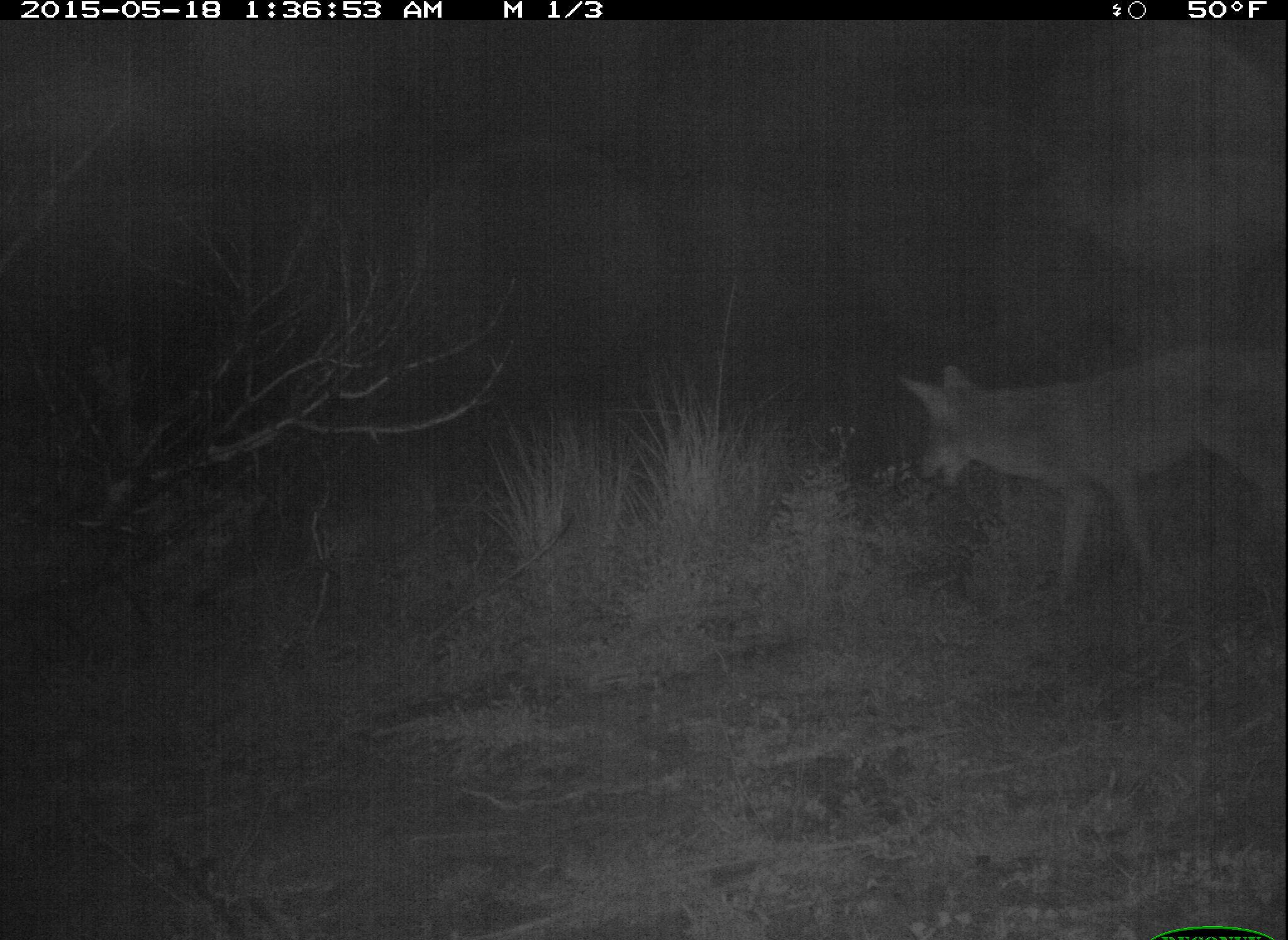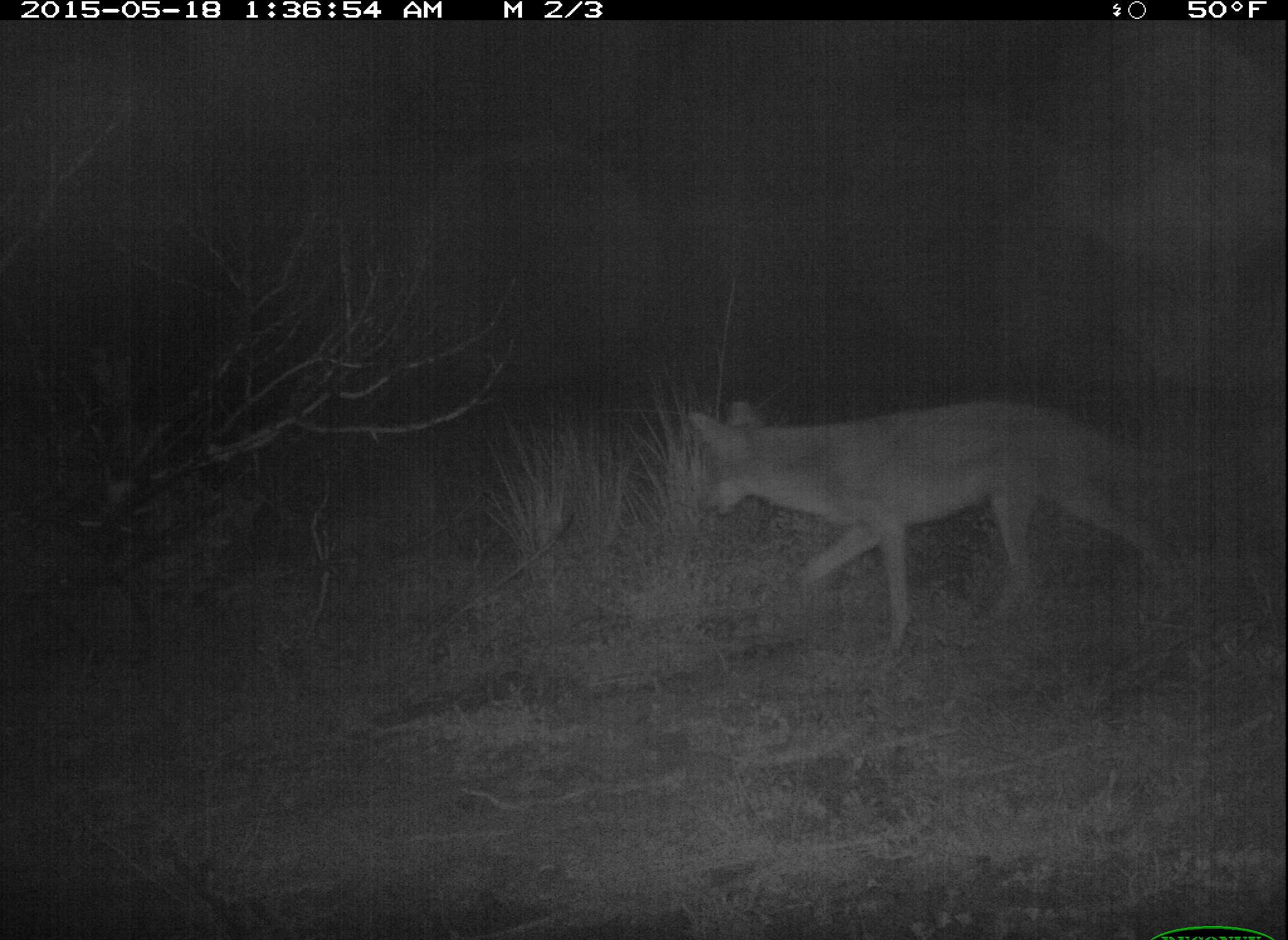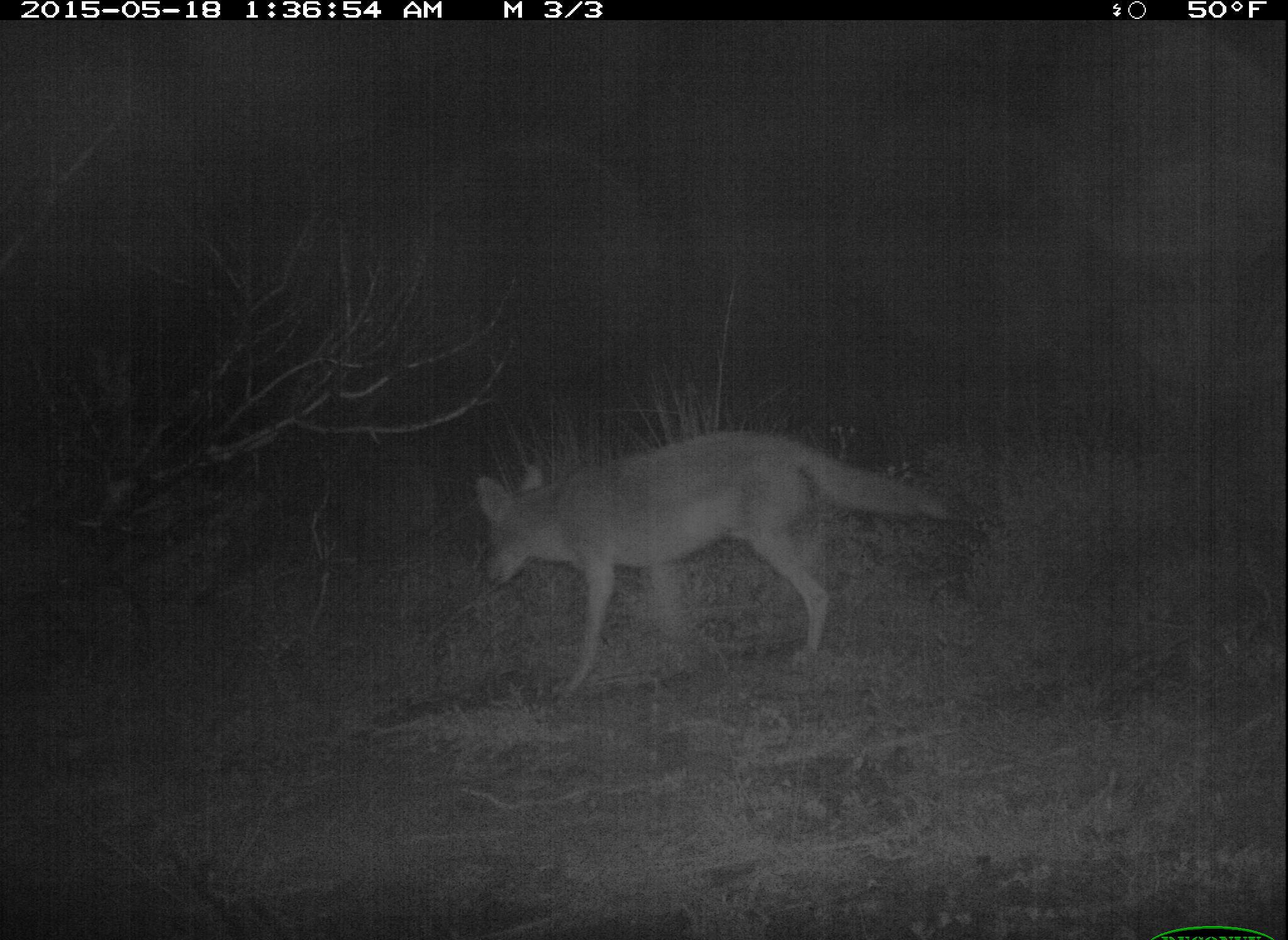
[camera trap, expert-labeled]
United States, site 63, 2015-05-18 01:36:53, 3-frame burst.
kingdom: Animalia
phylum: Chordata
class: Mammalia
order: Carnivora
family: Canidae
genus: Canis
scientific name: Canis latrans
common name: coyote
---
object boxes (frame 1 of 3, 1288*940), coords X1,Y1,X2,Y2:
coyote: 894,344,1288,620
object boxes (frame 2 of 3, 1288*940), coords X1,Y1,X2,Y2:
coyote: 687,399,1232,654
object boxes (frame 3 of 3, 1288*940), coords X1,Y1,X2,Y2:
coyote: 476,430,970,703